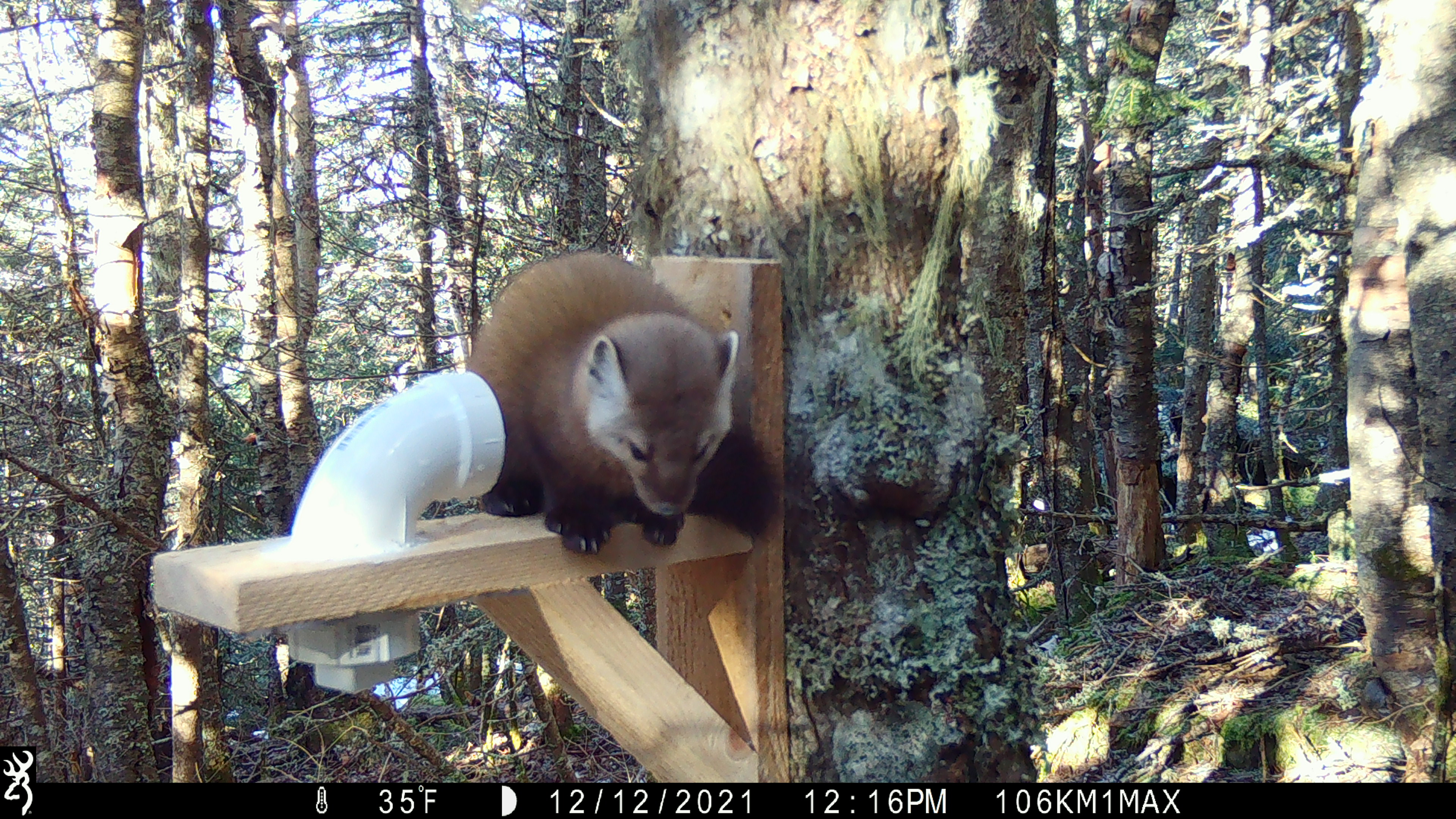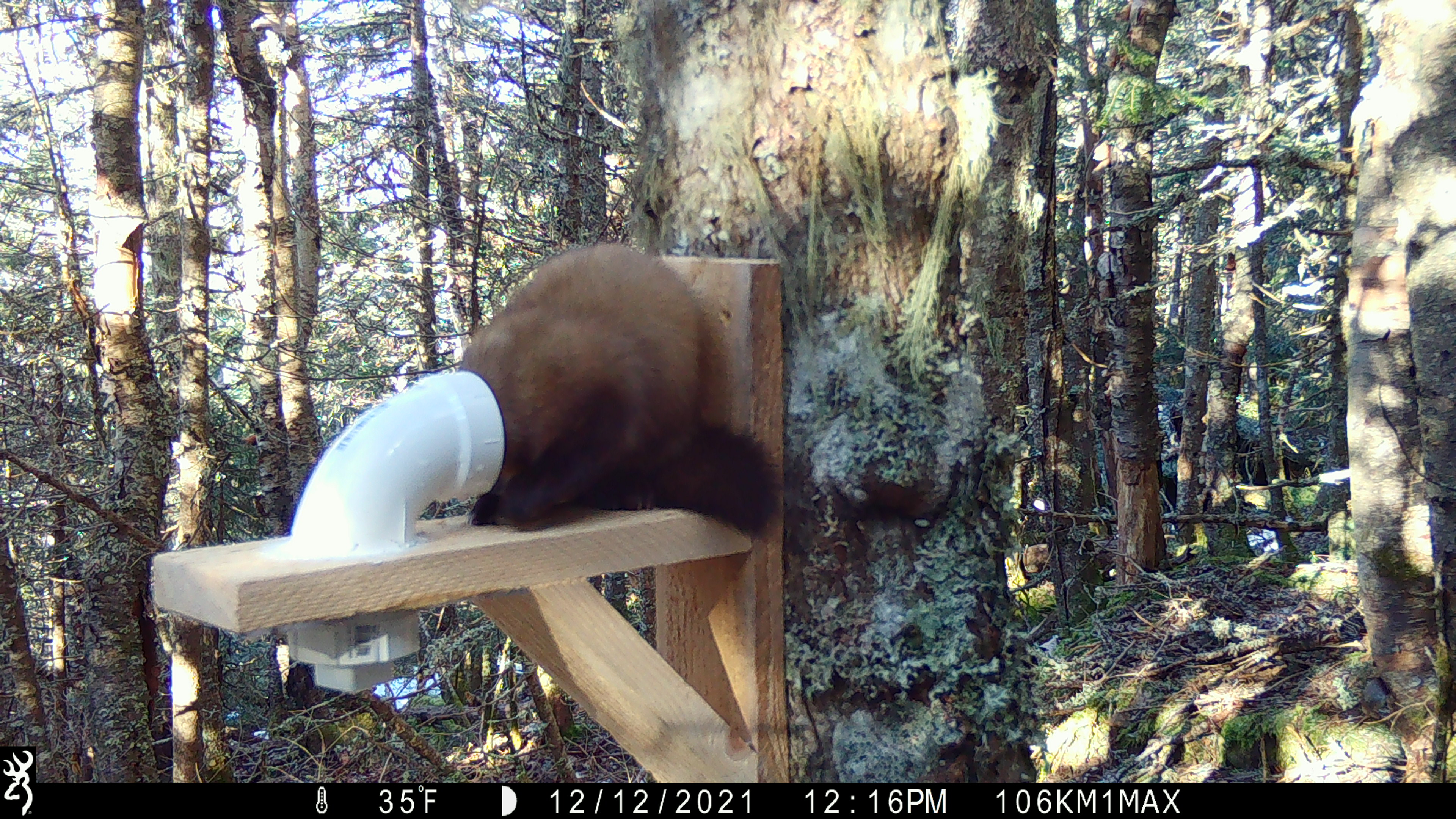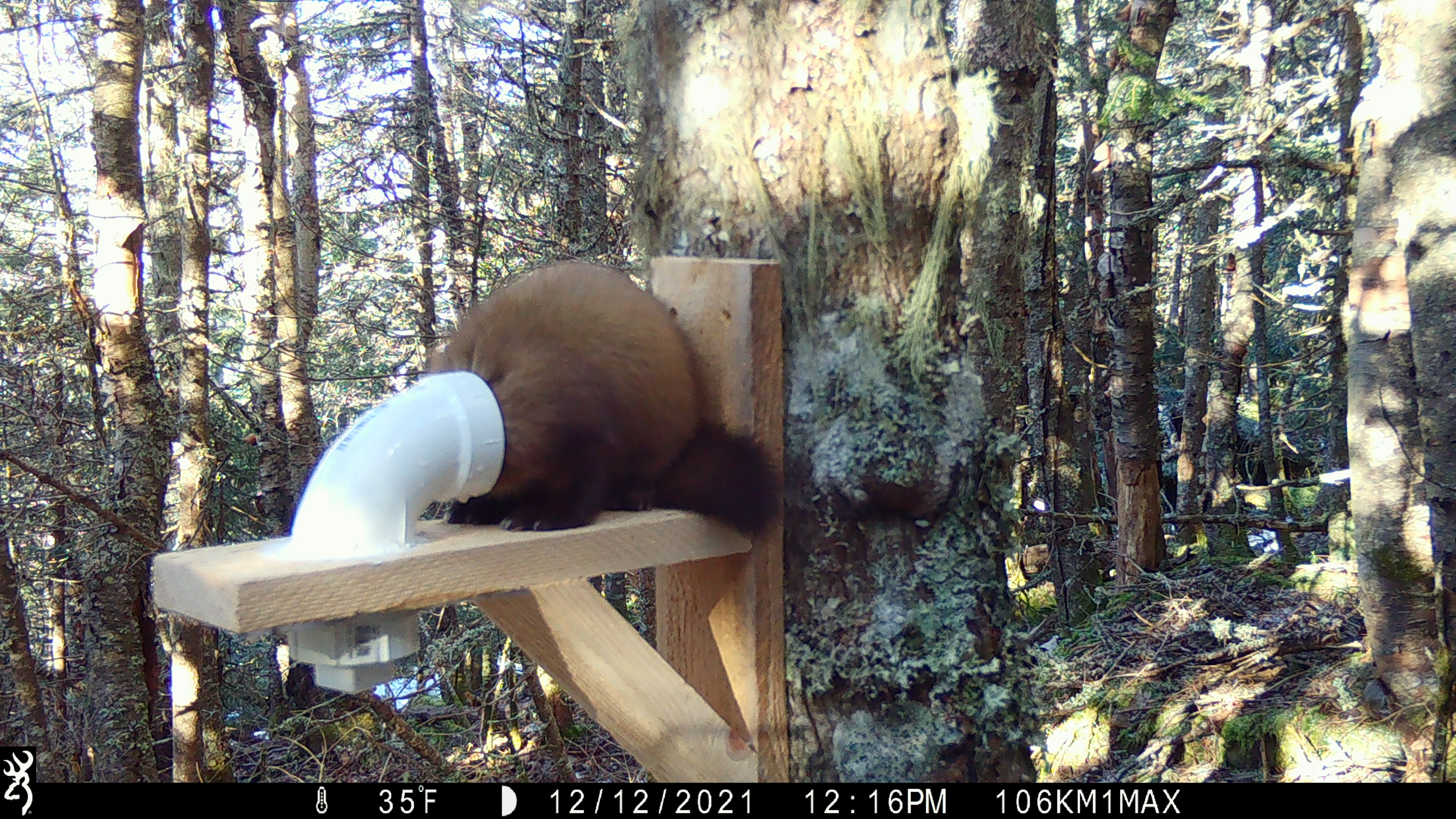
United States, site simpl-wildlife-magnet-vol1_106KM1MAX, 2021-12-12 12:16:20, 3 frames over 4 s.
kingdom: Animalia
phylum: Chordata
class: Mammalia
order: Carnivora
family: Mustelidae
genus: Martes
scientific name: Martes americana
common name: american marten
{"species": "american marten (Martes americana)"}